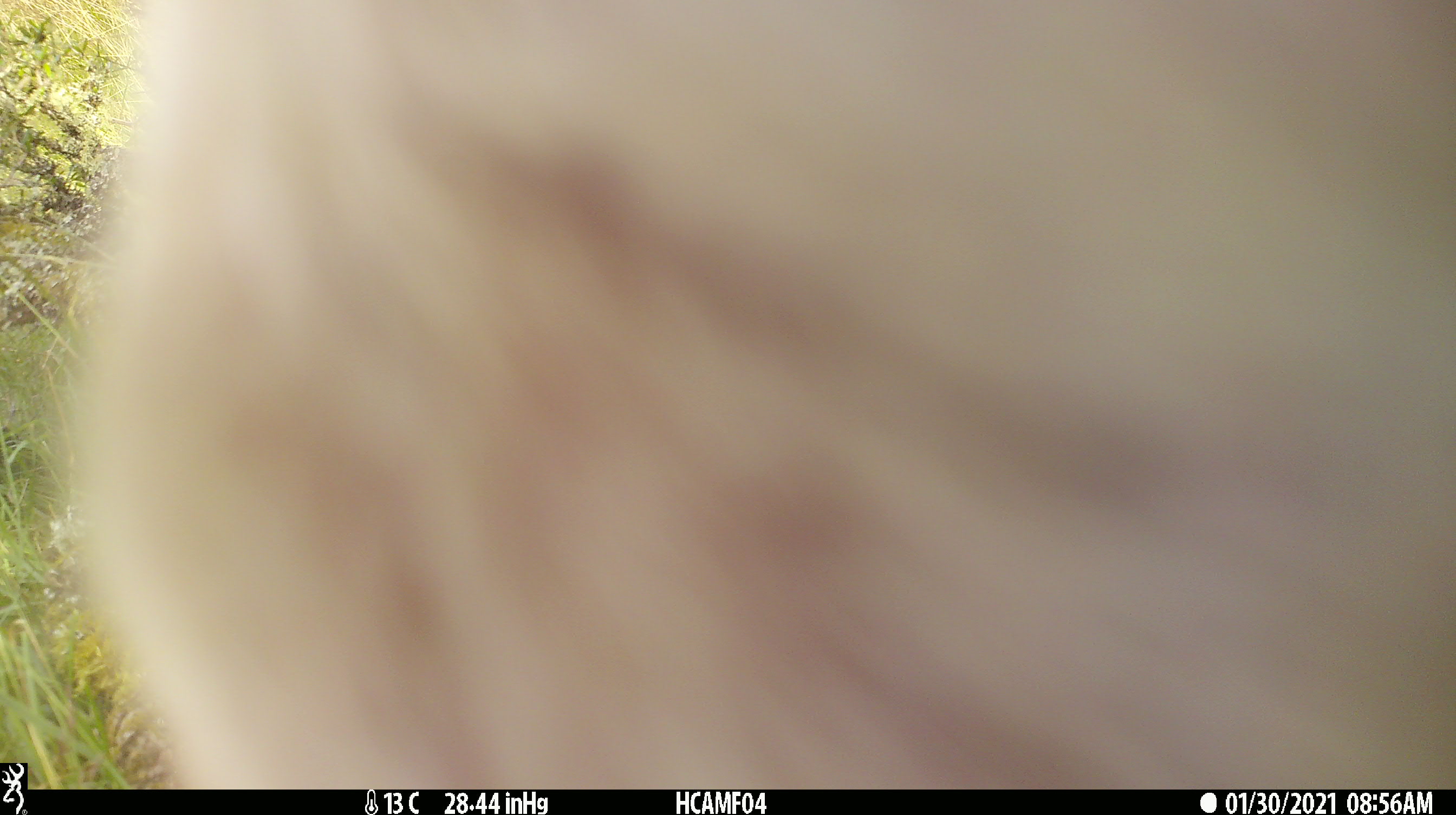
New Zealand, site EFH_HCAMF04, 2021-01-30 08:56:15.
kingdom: Animalia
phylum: Chordata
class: Mammalia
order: Artiodactyla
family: Bovidae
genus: Bos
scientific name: Bos taurus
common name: domestic cow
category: cow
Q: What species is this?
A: Cow (domestic cow) (Bos taurus).